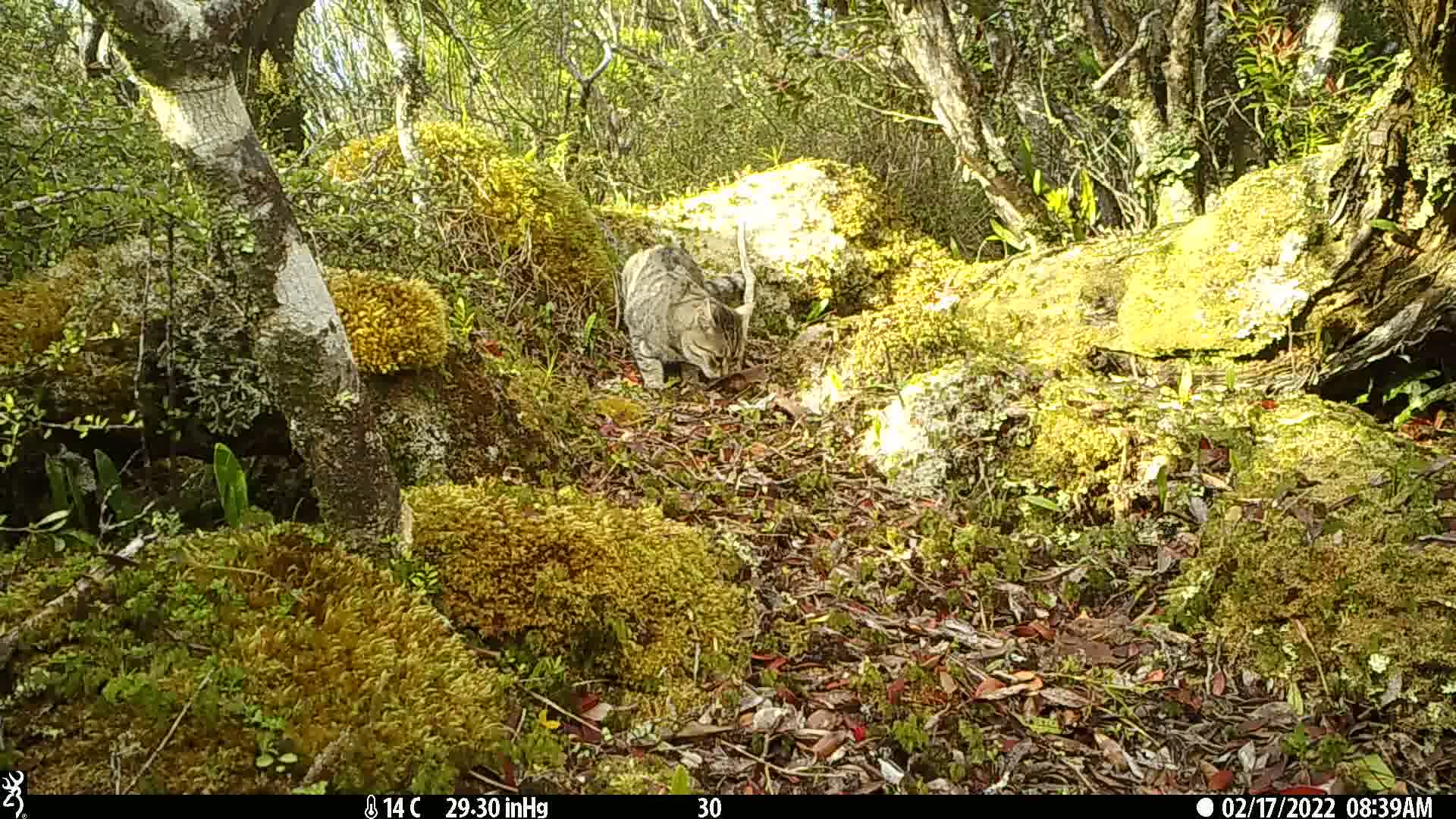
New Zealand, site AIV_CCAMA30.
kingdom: Animalia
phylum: Chordata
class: Mammalia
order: Carnivora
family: Felidae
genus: Felis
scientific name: Felis catus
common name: domestic cat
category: cat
Cat (domestic cat) (Felis catus).